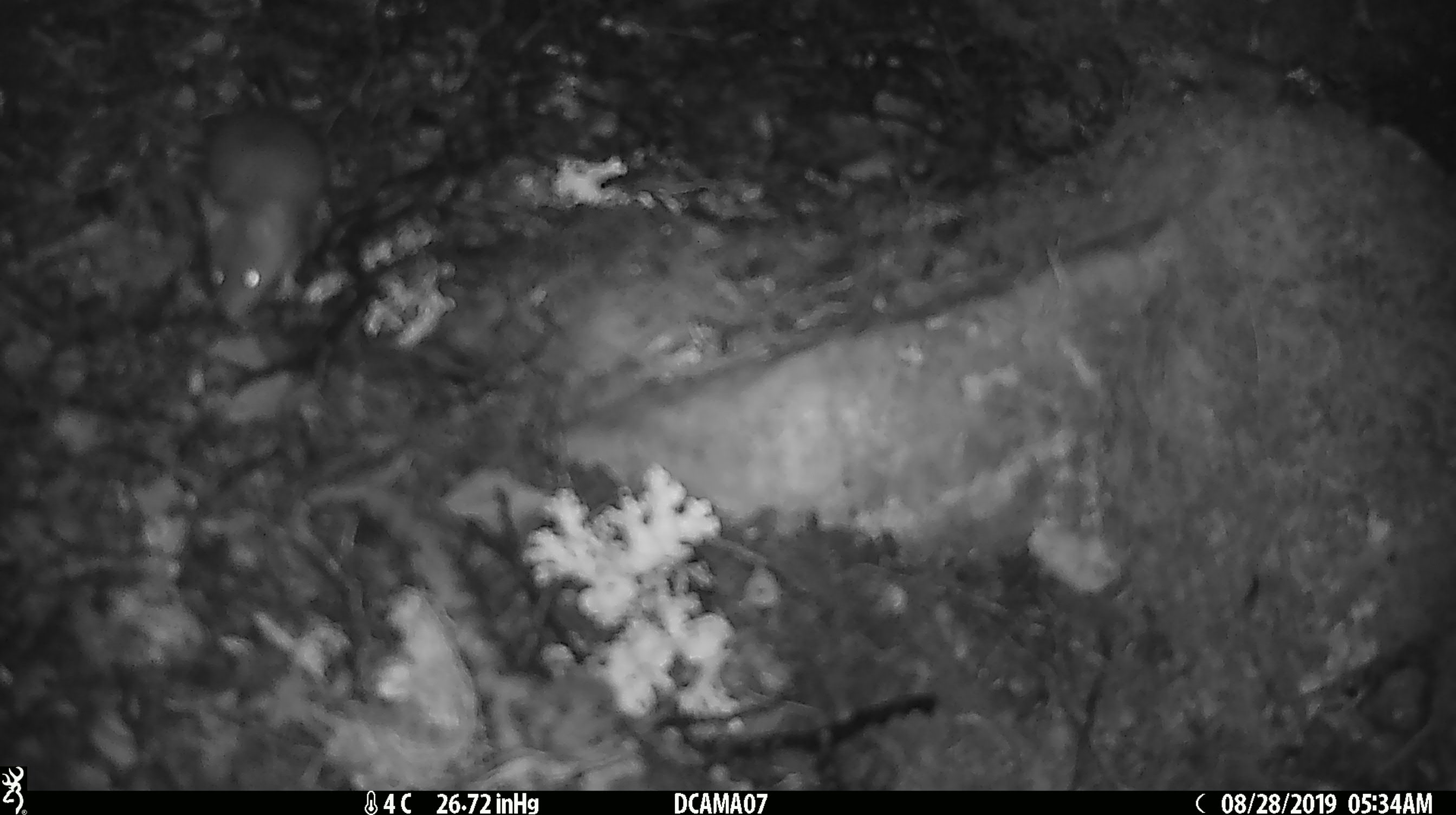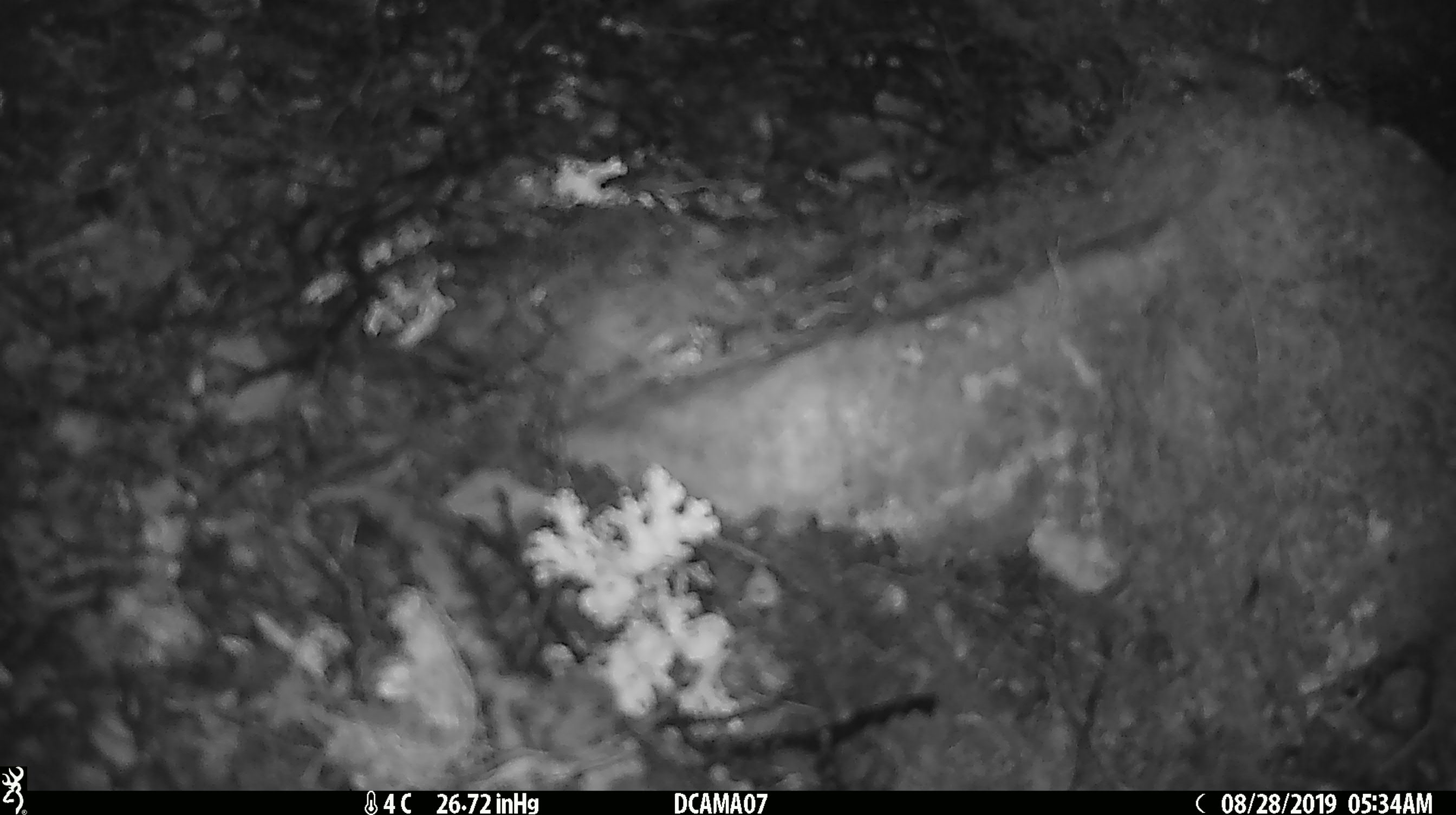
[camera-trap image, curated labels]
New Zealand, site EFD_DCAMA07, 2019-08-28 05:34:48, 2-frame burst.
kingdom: Animalia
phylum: Chordata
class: Mammalia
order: Rodentia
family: Muridae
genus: Mus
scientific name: Mus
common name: mouse